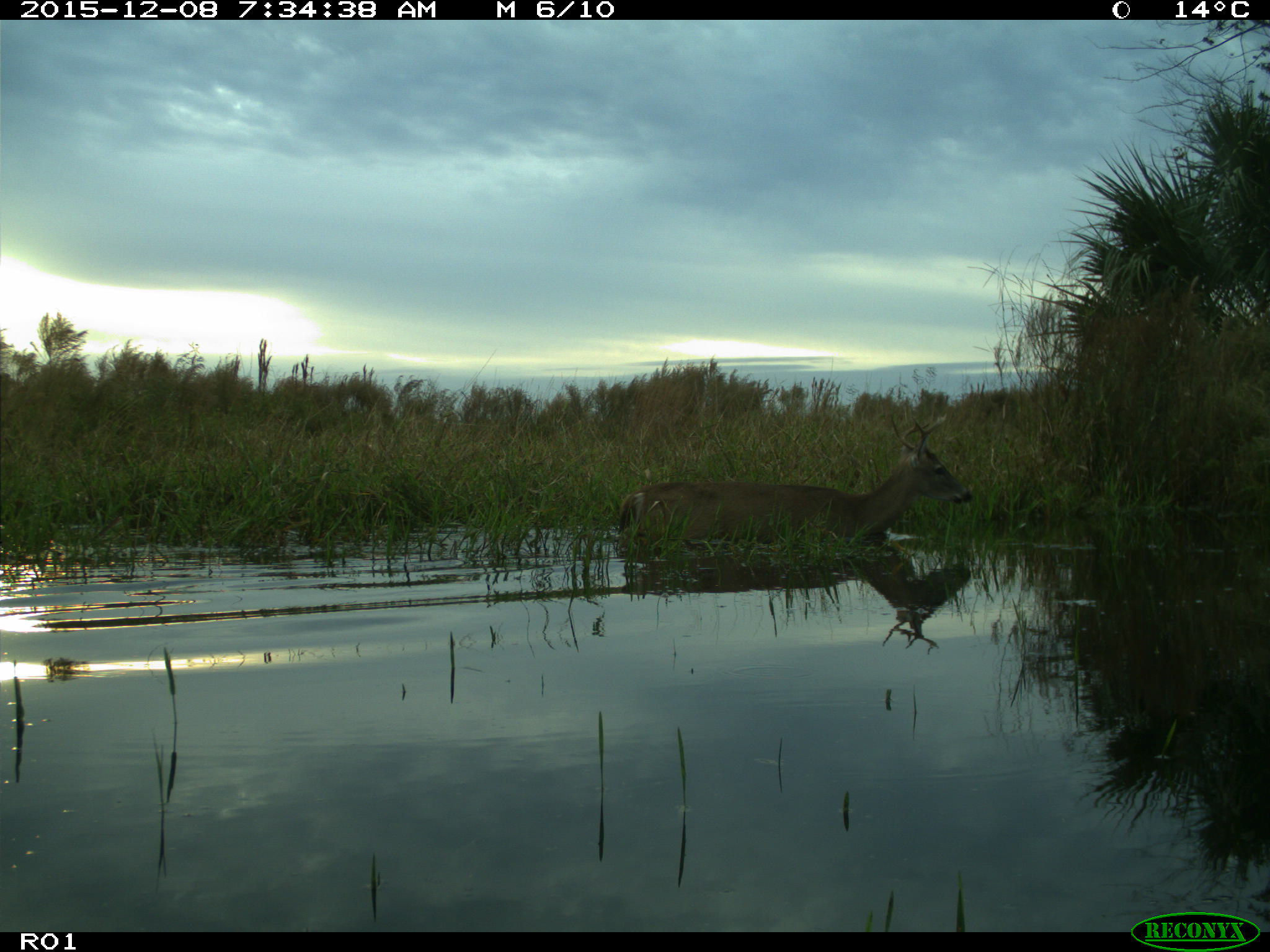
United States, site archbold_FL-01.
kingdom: Animalia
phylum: Chordata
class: Mammalia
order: Artiodactyla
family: Cervidae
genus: Odocoileus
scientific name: Odocoileus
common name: deer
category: unidentified deer